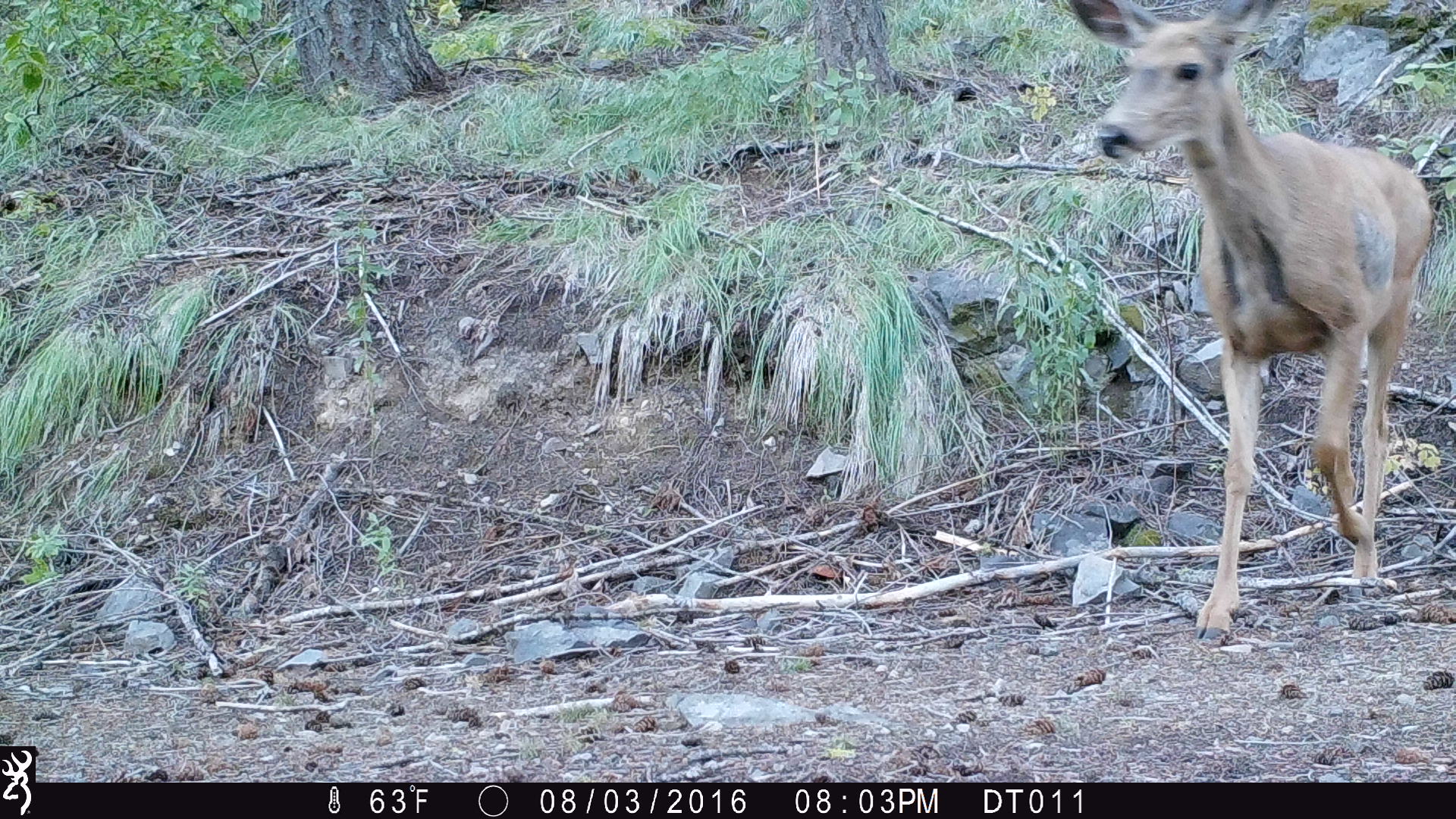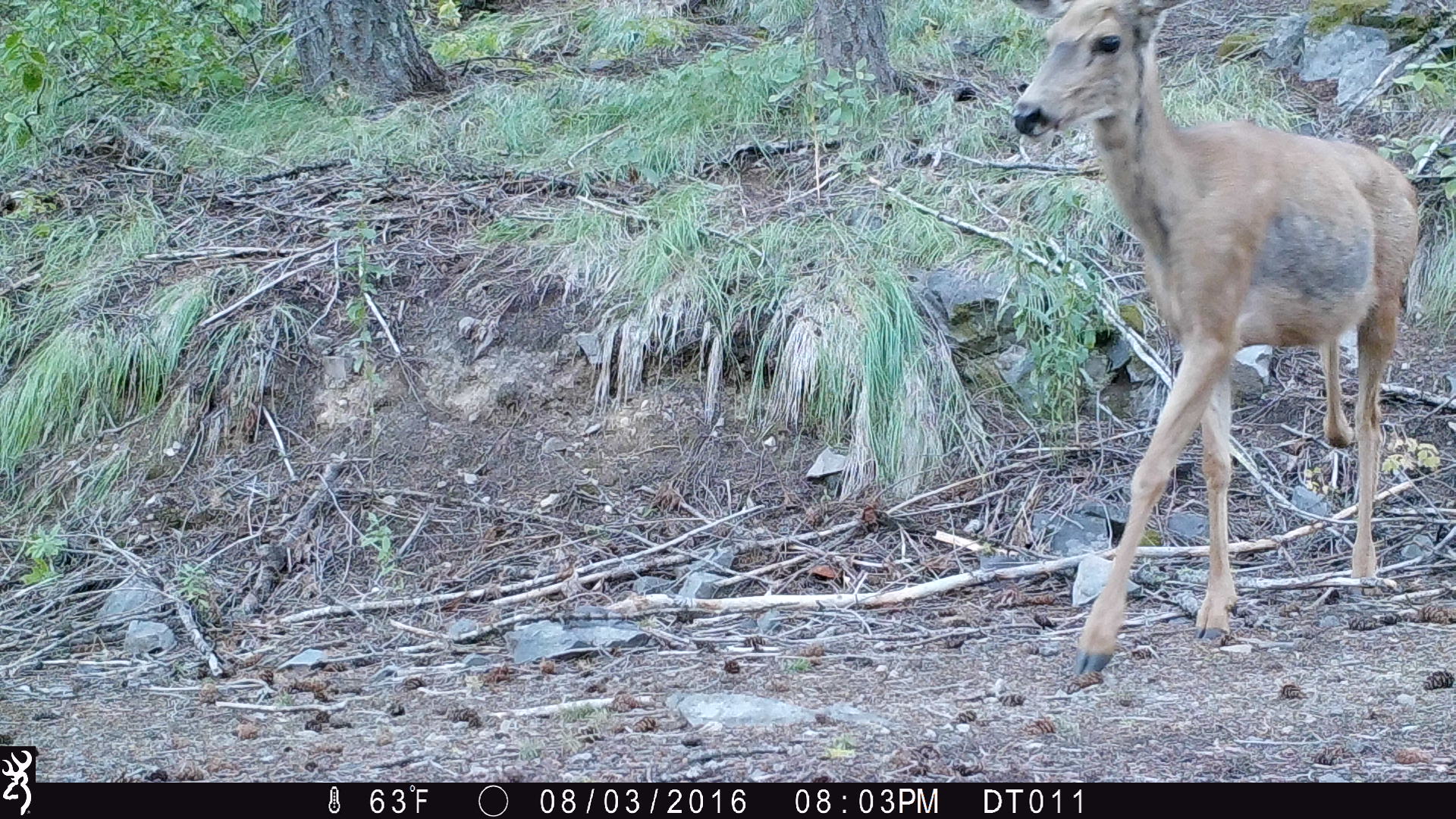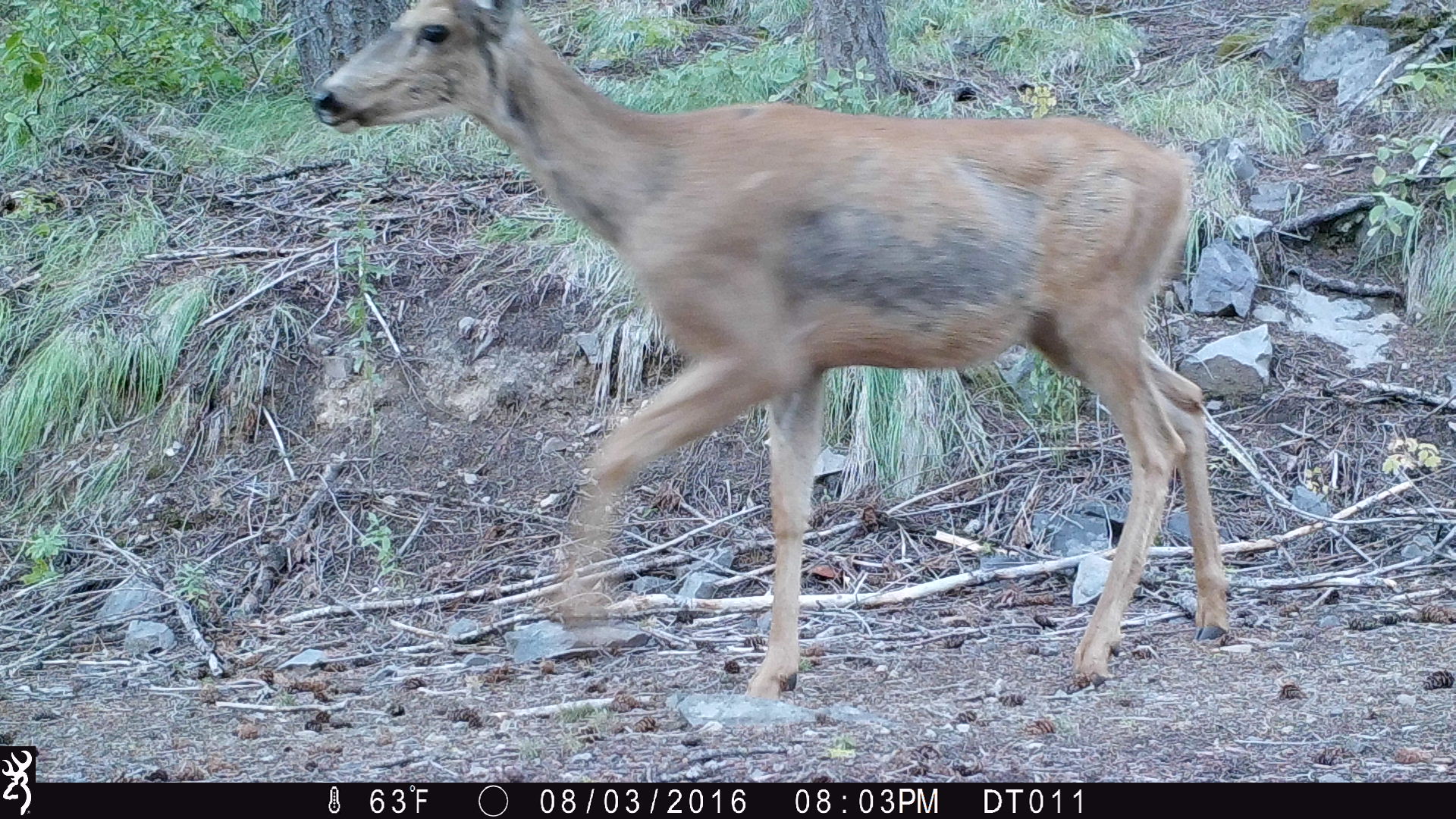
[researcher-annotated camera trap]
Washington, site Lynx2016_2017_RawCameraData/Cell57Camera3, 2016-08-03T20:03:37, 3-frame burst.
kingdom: Animalia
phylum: Chordata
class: Mammalia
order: Artiodactyla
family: Cervidae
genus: Odocoileus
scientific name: Odocoileus hemionus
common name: mule deer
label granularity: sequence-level